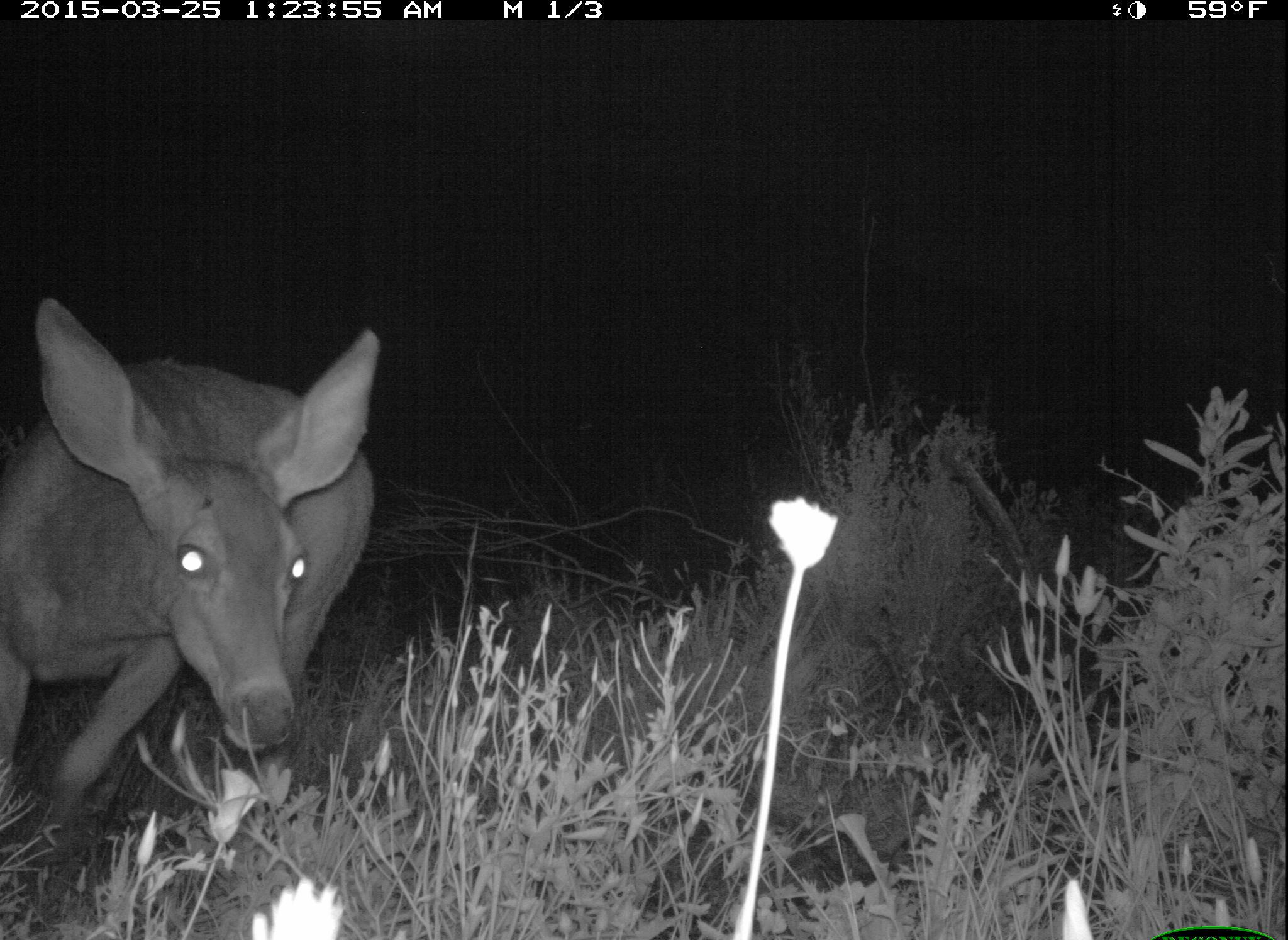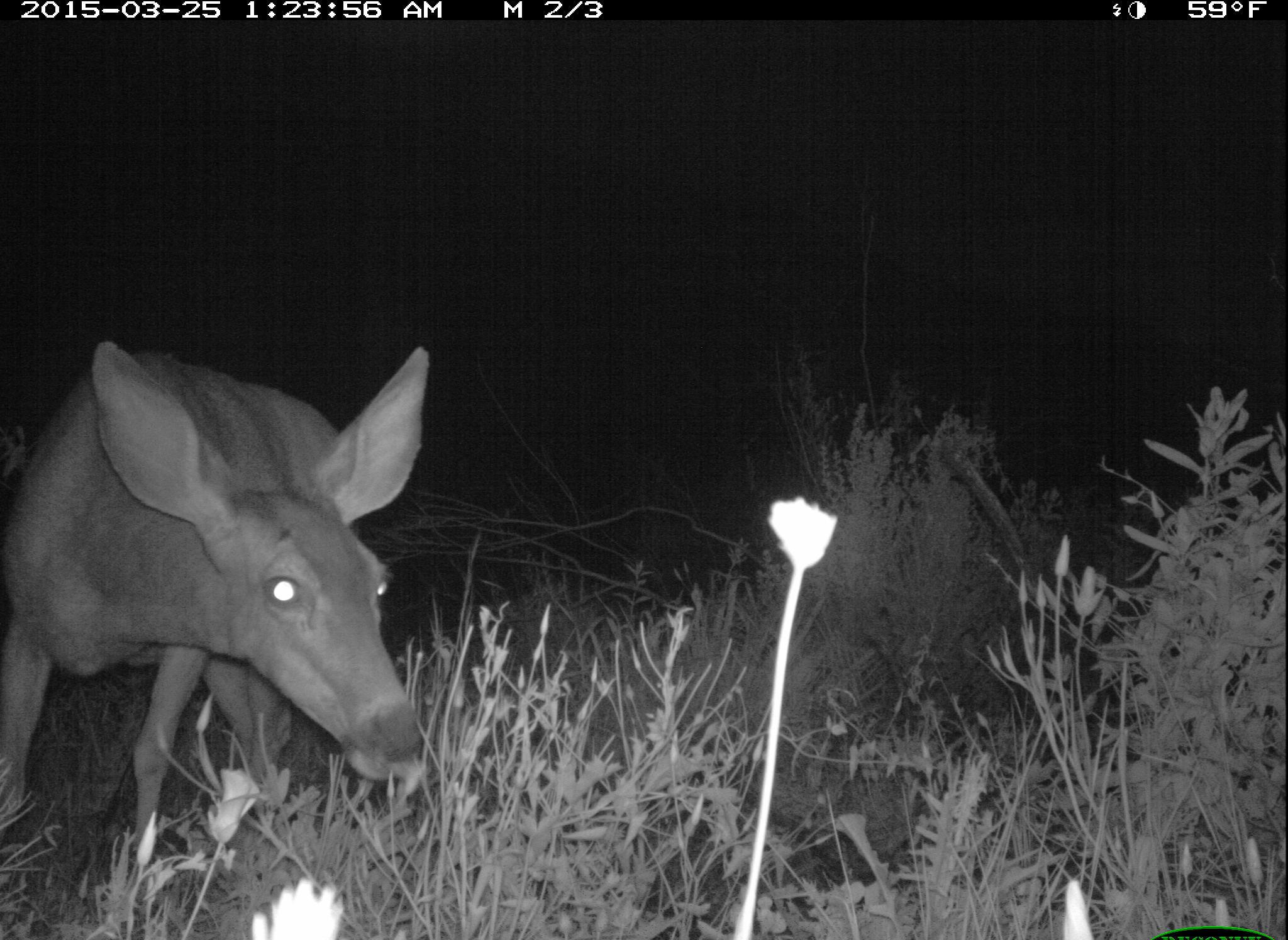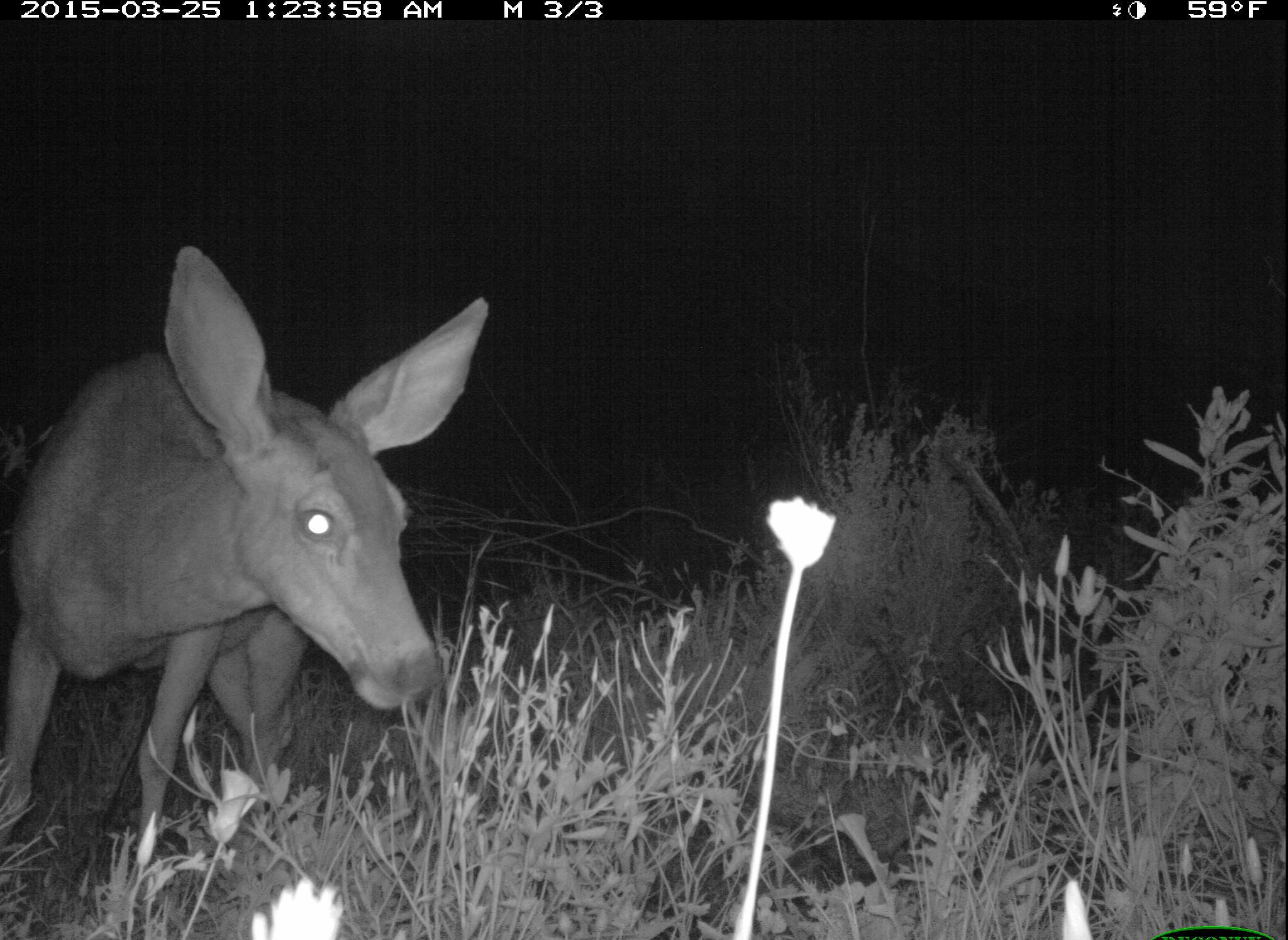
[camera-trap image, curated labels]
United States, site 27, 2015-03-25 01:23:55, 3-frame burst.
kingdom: Animalia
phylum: Chordata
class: Mammalia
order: Artiodactyla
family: Cervidae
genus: Odocoileus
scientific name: Odocoileus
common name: deer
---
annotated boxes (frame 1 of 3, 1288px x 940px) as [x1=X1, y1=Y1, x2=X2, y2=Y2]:
deer: [x1=0, y1=297, x2=382, y2=863]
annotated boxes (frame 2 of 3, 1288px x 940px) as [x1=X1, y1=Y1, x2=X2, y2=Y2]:
deer: [x1=0, y1=340, x2=432, y2=938]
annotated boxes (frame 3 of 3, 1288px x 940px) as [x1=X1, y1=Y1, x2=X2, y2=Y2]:
deer: [x1=4, y1=244, x2=490, y2=894]